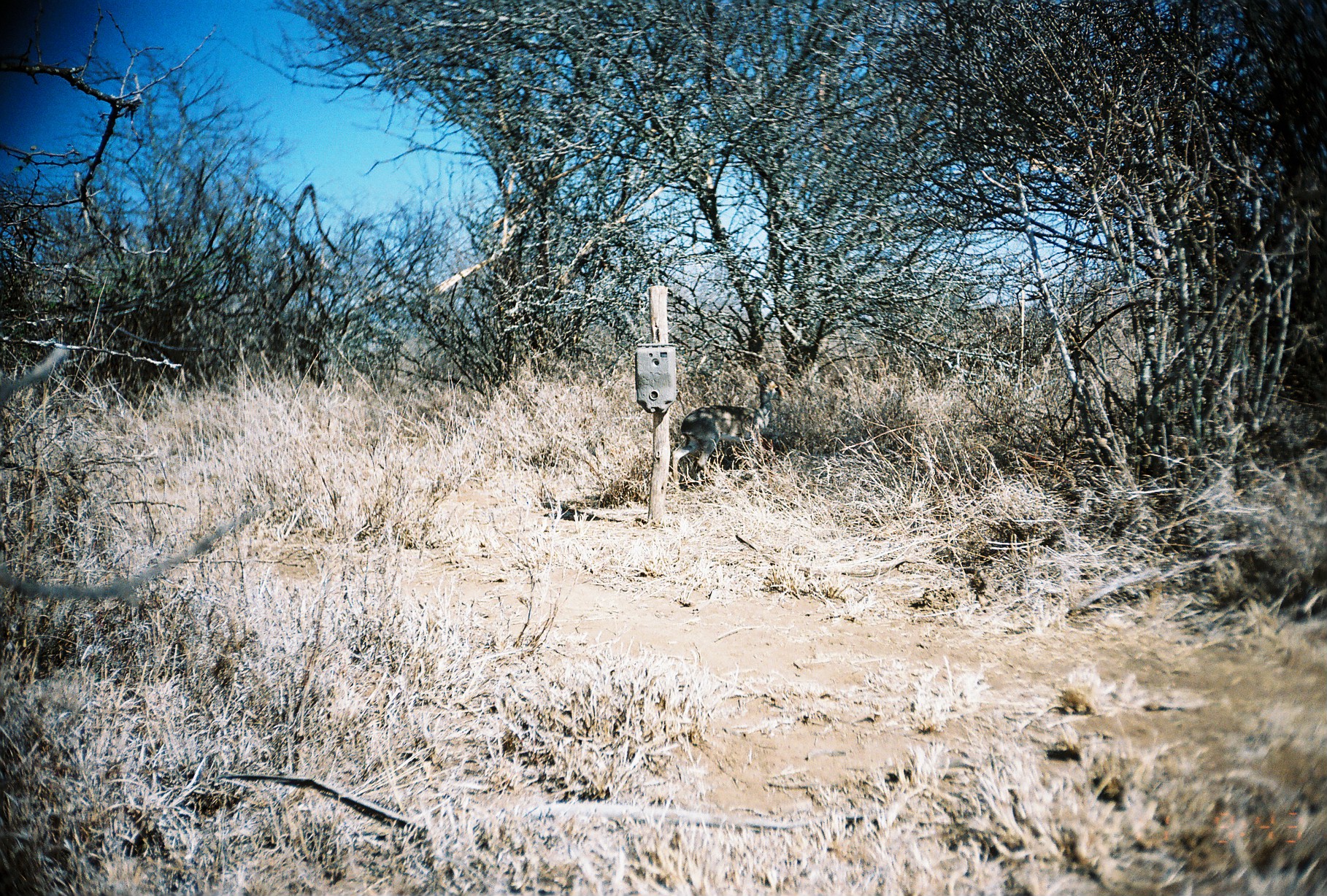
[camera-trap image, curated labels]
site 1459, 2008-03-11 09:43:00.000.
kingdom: Animalia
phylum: Chordata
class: Mammalia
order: Artiodactyla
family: Bovidae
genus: Madoqua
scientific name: Madoqua guentheri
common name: günther's dik-dik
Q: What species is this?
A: Madoqua guentheri (günther's dik-dik).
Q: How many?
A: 1.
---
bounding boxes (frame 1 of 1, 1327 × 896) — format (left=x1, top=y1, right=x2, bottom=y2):
madoqua guentheri: (left=671, top=373, right=783, bottom=498)